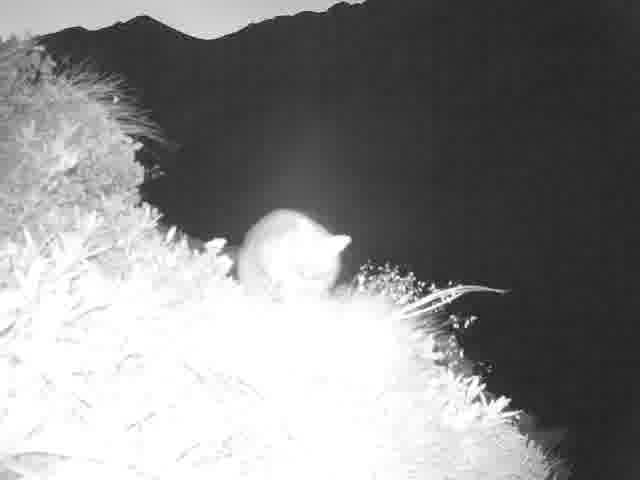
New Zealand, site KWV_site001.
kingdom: Animalia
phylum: Chordata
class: Mammalia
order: Diprotodontia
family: Phalangeridae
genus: Trichosurus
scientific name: Trichosurus vulpecula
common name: common brushtail possum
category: possum